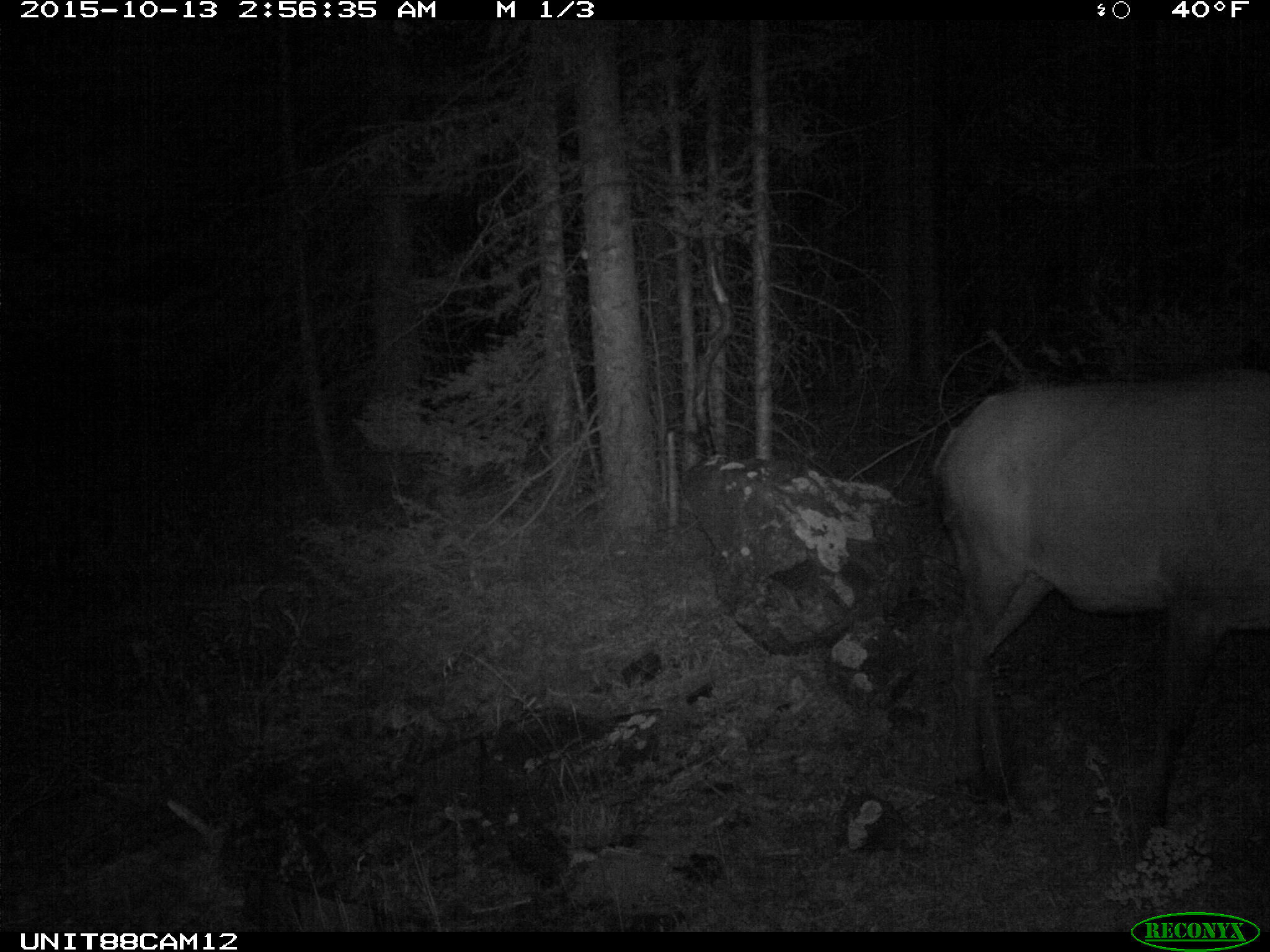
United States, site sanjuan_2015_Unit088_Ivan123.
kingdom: Animalia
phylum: Chordata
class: Mammalia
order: Artiodactyla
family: Cervidae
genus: Cervus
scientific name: Cervus elaphus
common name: red deer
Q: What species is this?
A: Cervus elaphus (red deer).